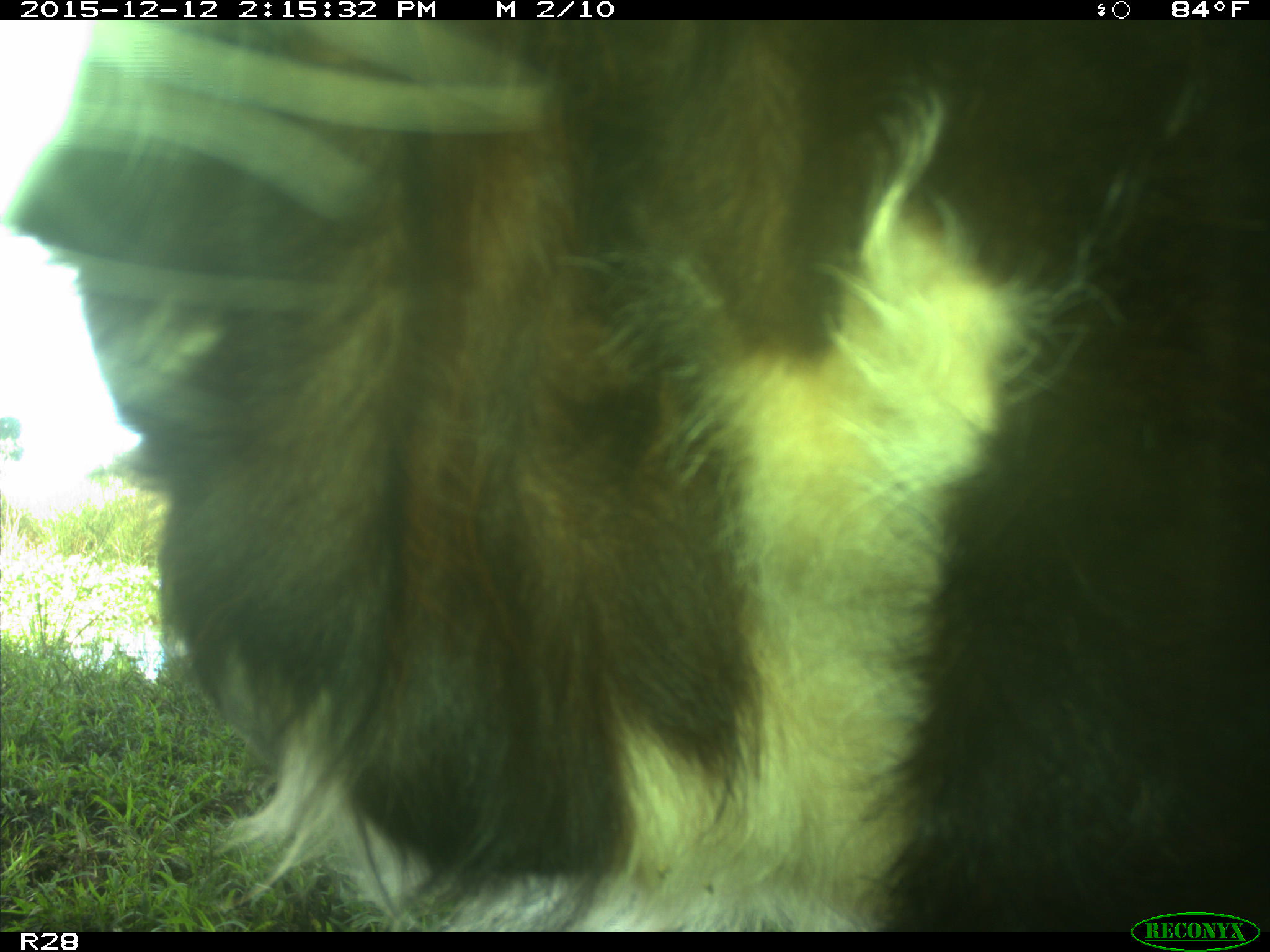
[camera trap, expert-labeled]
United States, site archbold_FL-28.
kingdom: Animalia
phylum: Chordata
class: Mammalia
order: Artiodactyla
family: Bovidae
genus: Bos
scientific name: Bos taurus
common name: domestic cow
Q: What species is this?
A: Bos taurus (domestic cow).